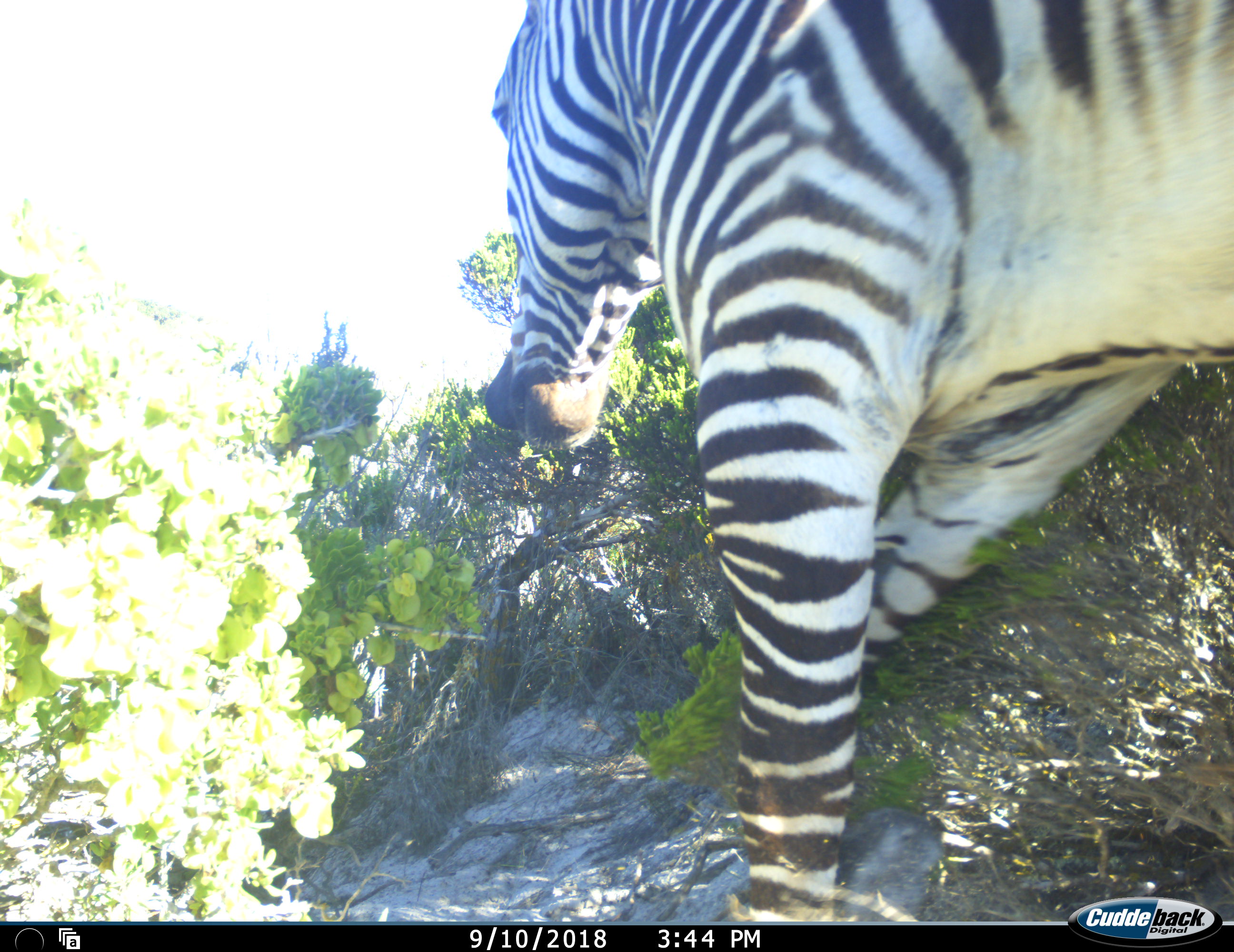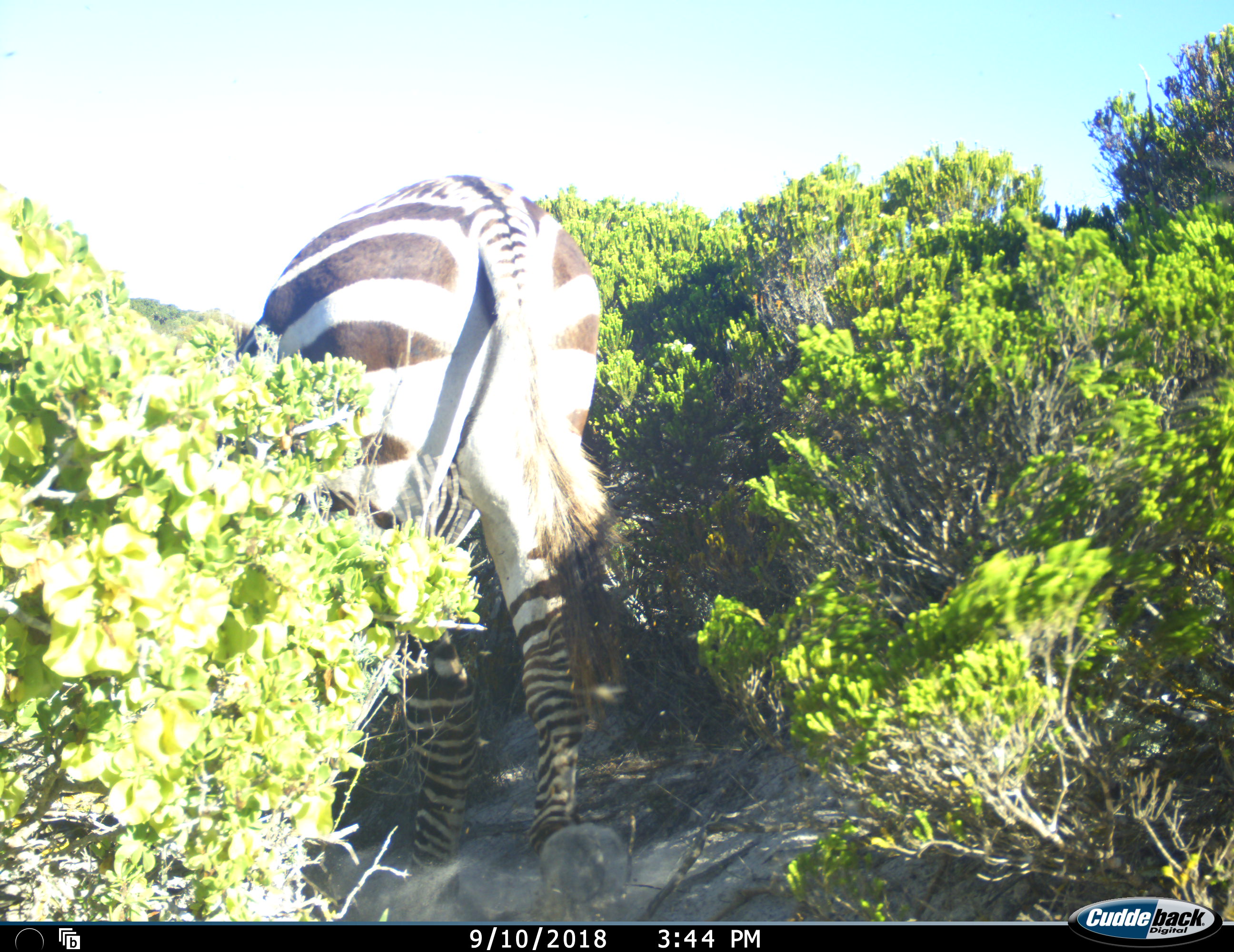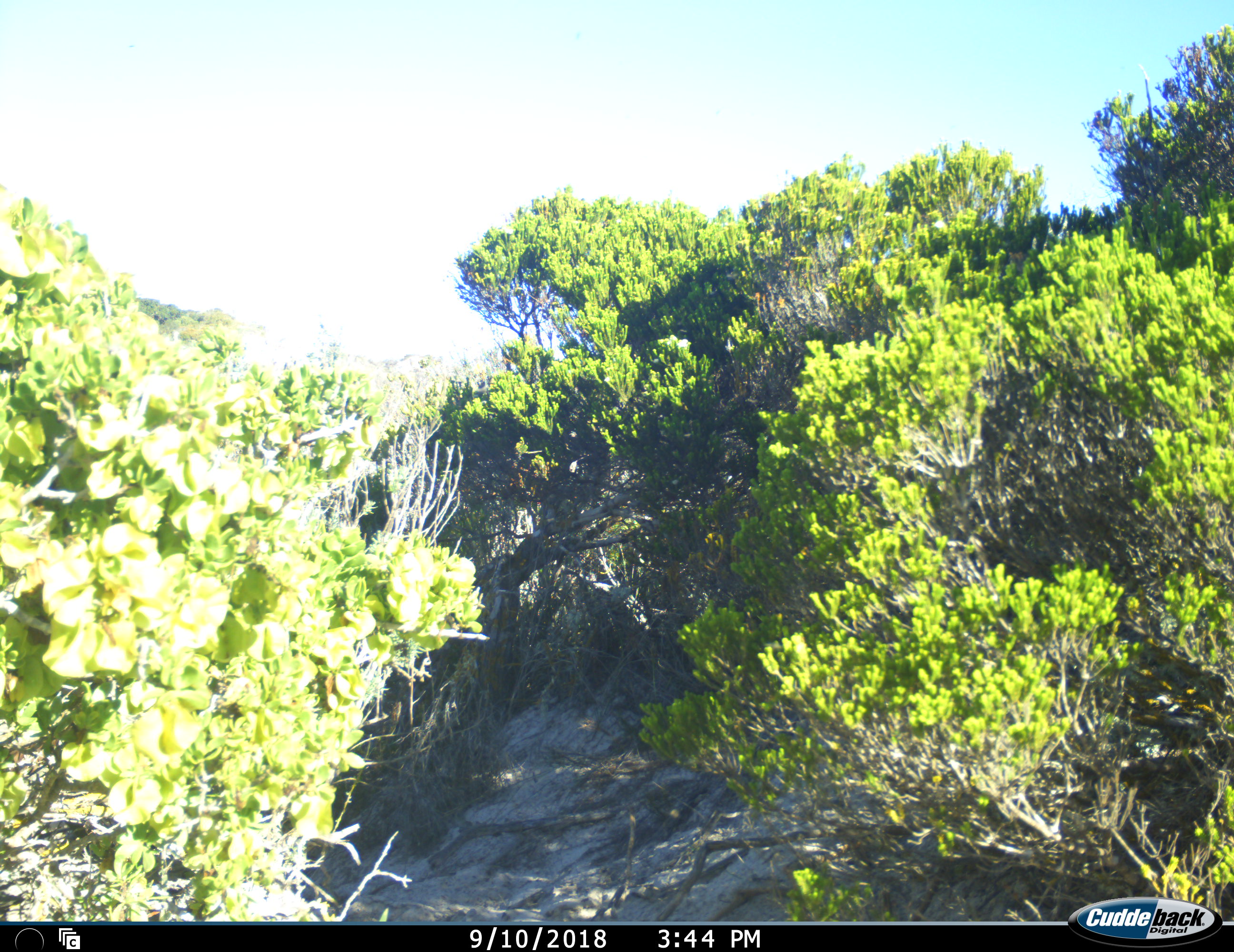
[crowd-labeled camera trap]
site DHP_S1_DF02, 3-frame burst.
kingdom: Animalia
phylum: Chordata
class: Mammalia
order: Perissodactyla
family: Equidae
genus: Equus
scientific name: Equus zebra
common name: mountain zebra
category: zebramountain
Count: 1.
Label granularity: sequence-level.